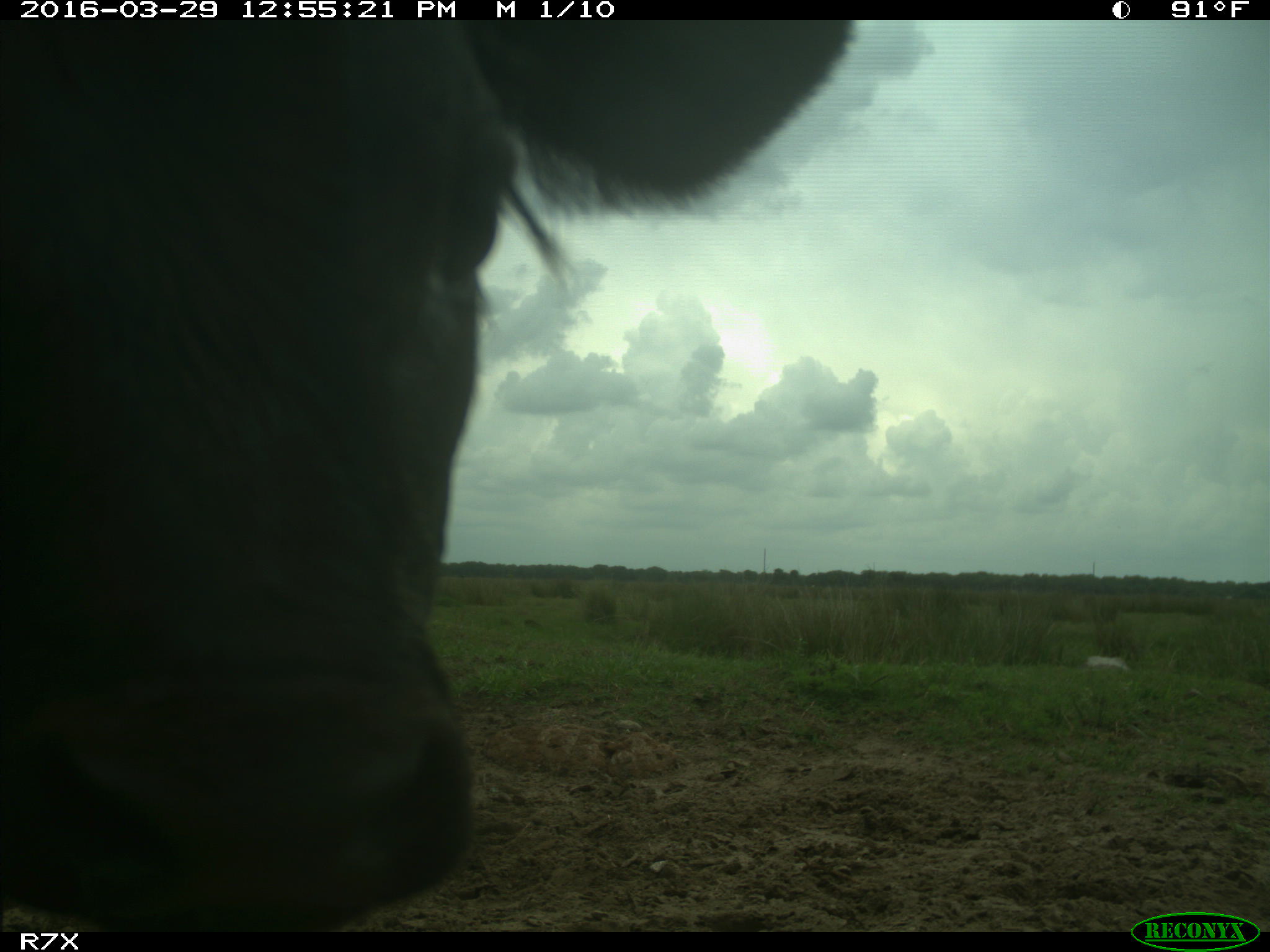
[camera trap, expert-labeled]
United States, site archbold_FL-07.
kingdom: Animalia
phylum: Chordata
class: Mammalia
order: Artiodactyla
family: Bovidae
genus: Bos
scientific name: Bos taurus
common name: domestic cow